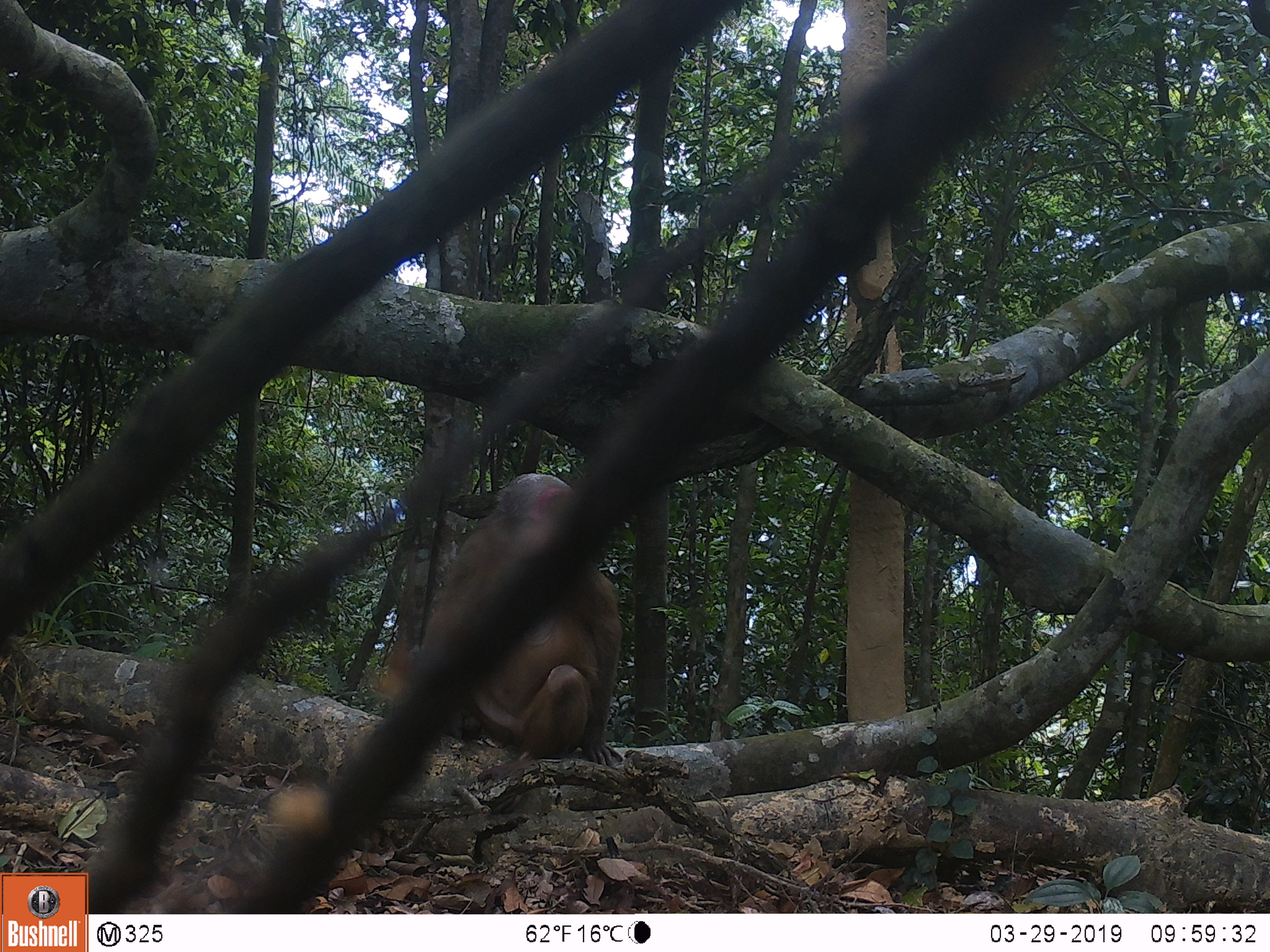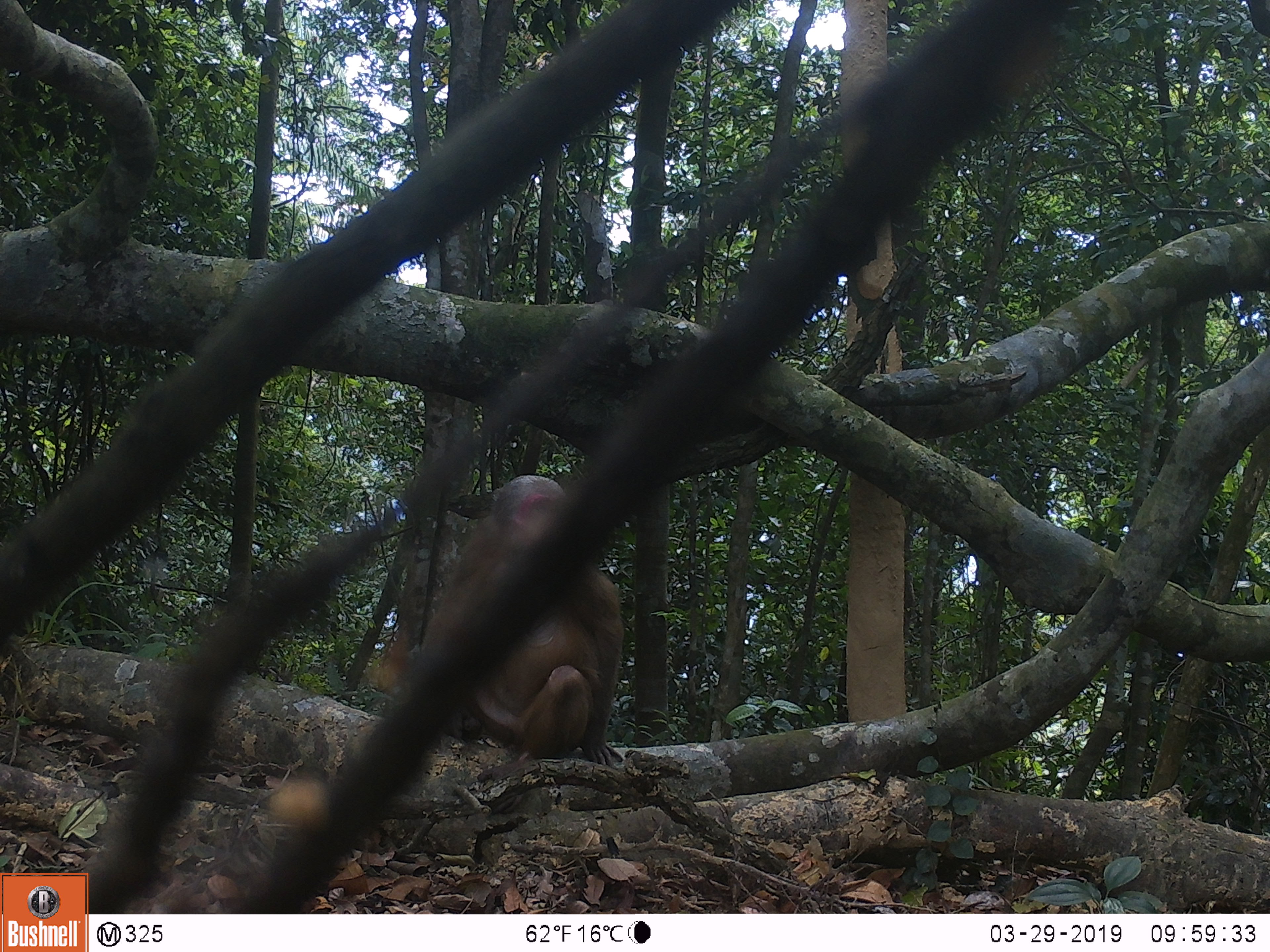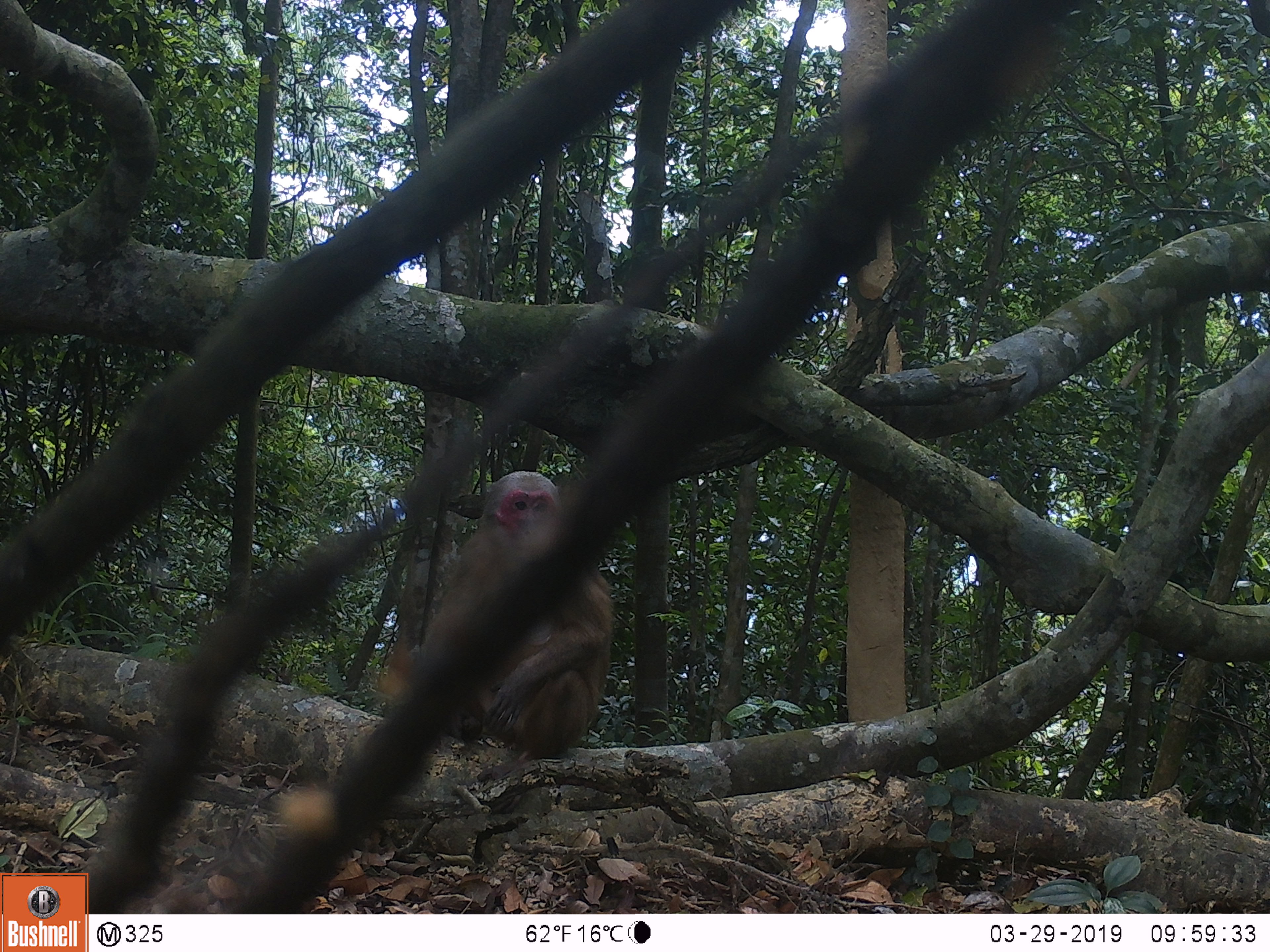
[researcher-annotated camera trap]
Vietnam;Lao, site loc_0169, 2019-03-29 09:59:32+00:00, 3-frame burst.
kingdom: Animalia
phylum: Chordata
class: Mammalia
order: Primates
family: Cercopithecidae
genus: Macaca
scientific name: Macaca arctoides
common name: stump-tailed macaque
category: stump tailed macaque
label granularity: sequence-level